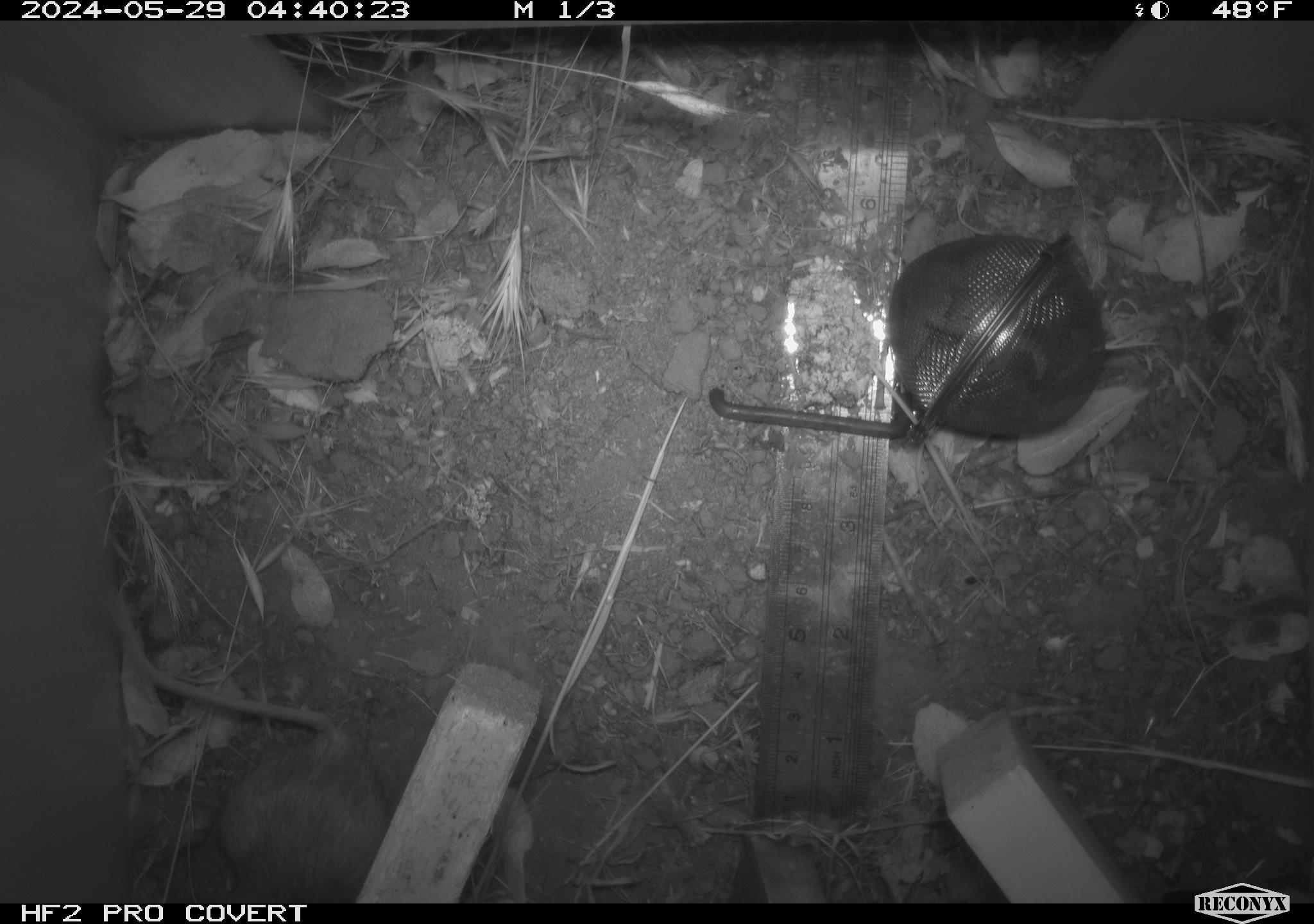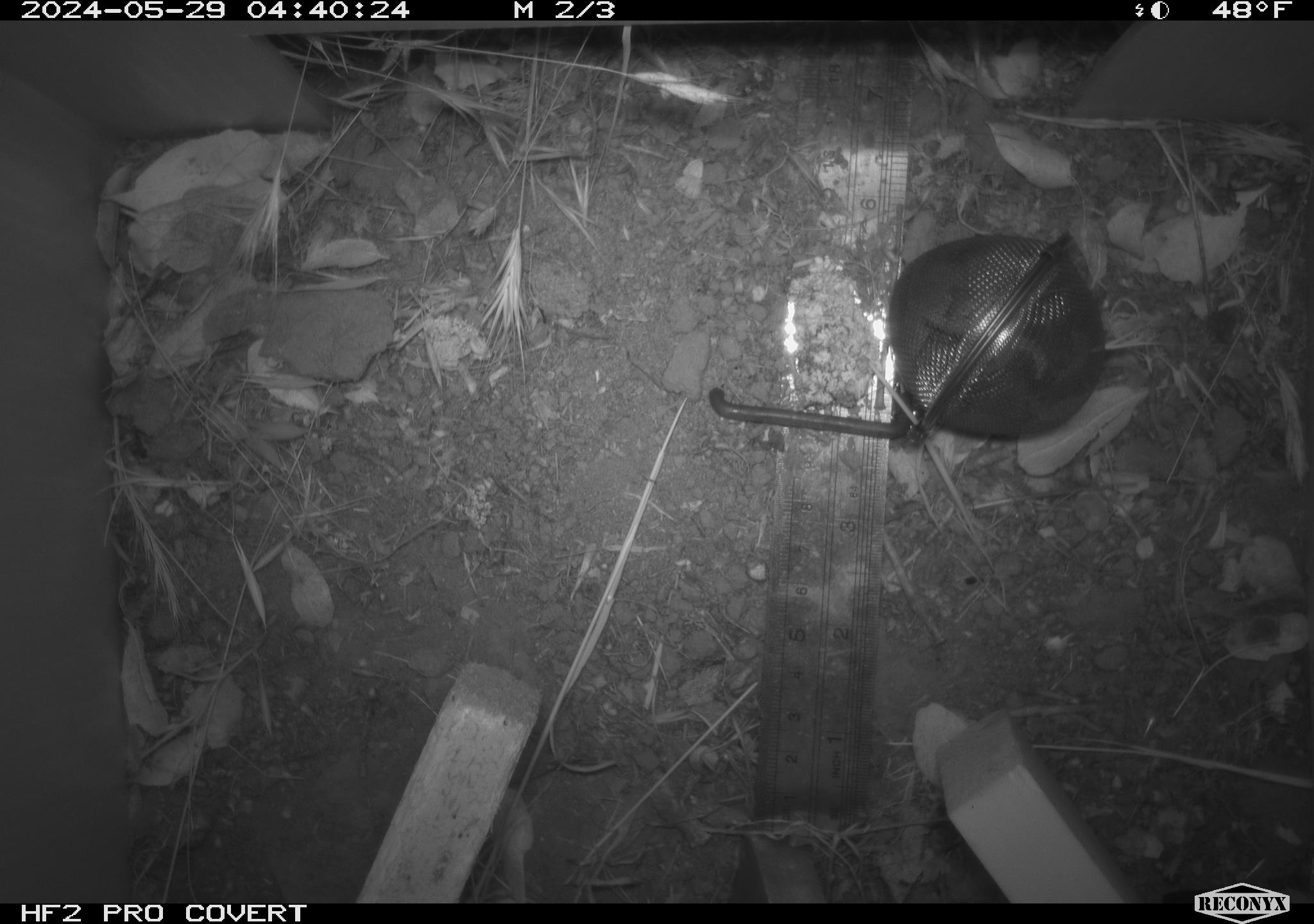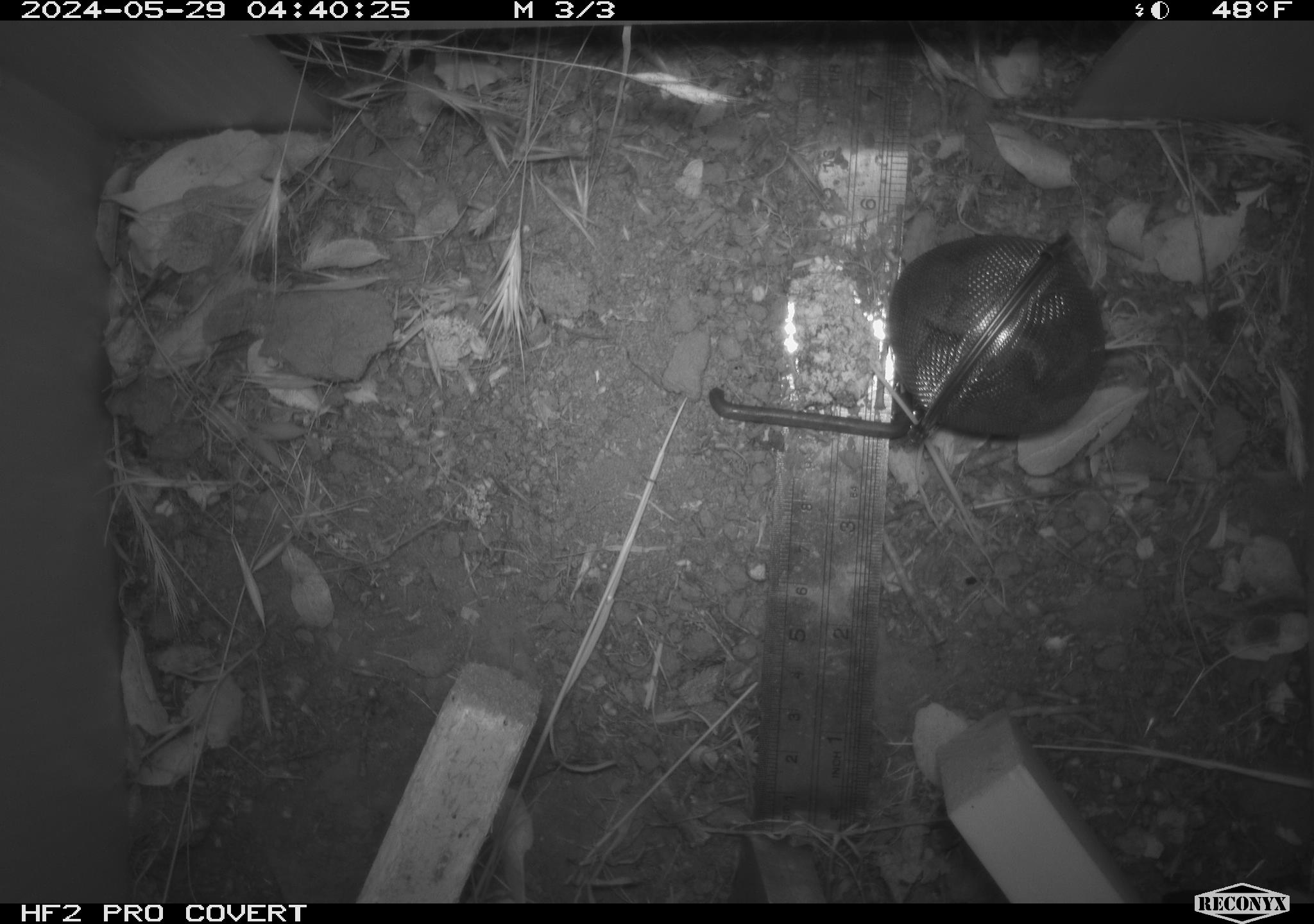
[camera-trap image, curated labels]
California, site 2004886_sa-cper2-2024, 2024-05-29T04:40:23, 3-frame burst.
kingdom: Animalia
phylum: Chordata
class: Mammalia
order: Rodentia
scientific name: Rodentia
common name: rodent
Rodent (Rodentia).